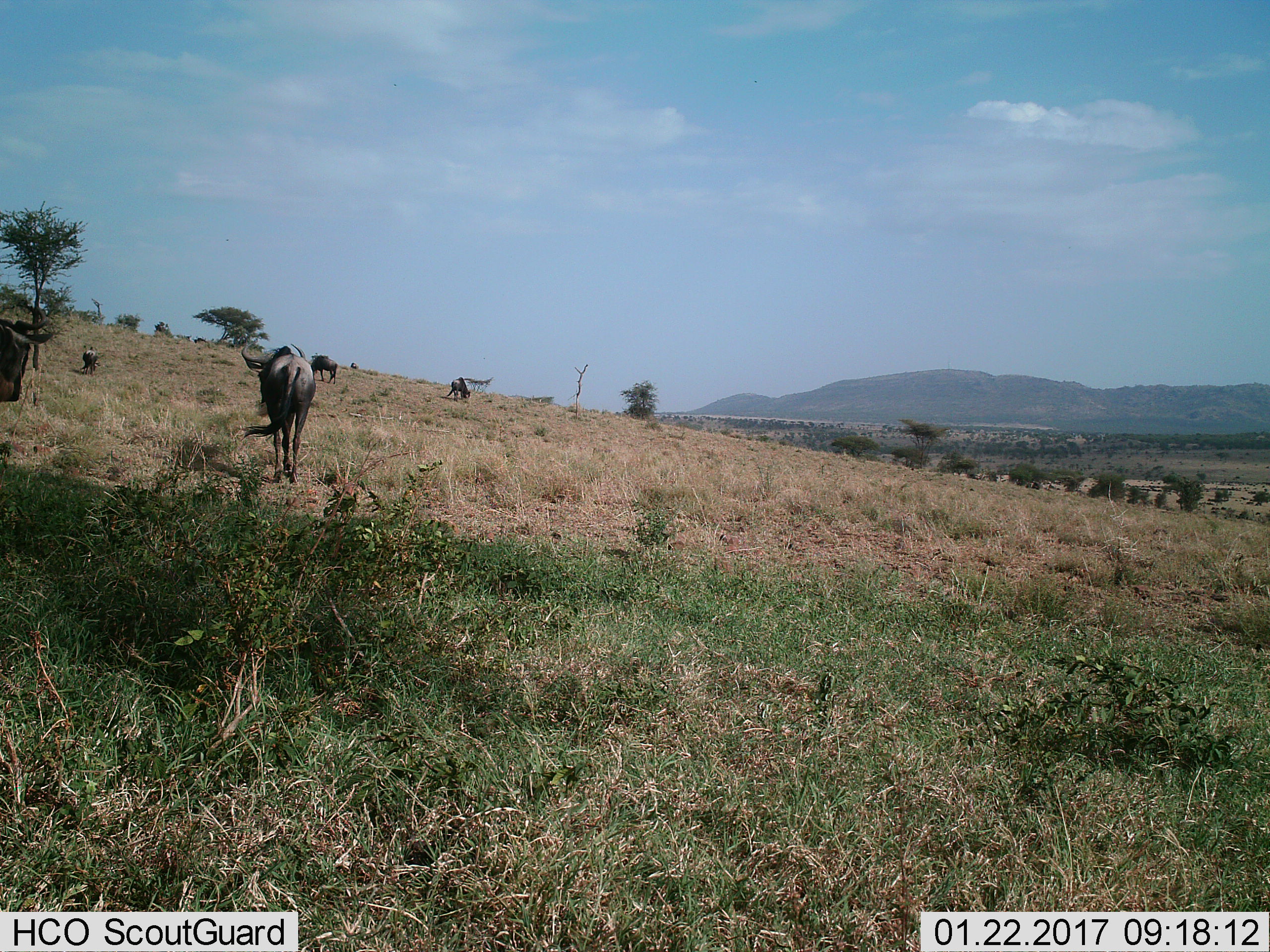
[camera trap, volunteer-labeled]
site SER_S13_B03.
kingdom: Animalia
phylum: Chordata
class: Mammalia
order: Artiodactyla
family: Bovidae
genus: Connochaetes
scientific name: Connochaetes taurinus taurinus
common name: blue wildebeest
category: wildebeestblue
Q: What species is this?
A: Wildebeestblue (blue wildebeest) (Connochaetes taurinus taurinus).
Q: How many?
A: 5.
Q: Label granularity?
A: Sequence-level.